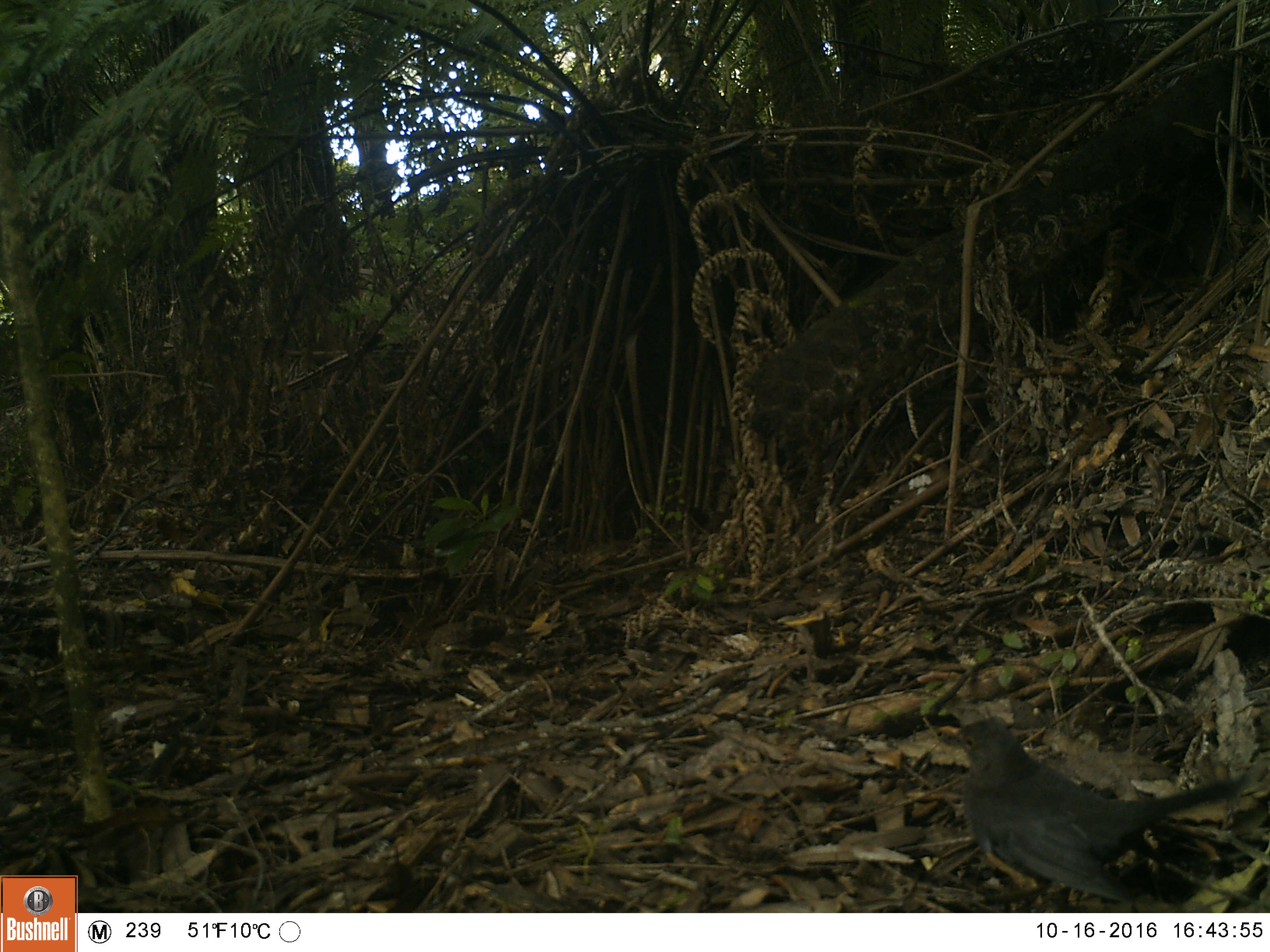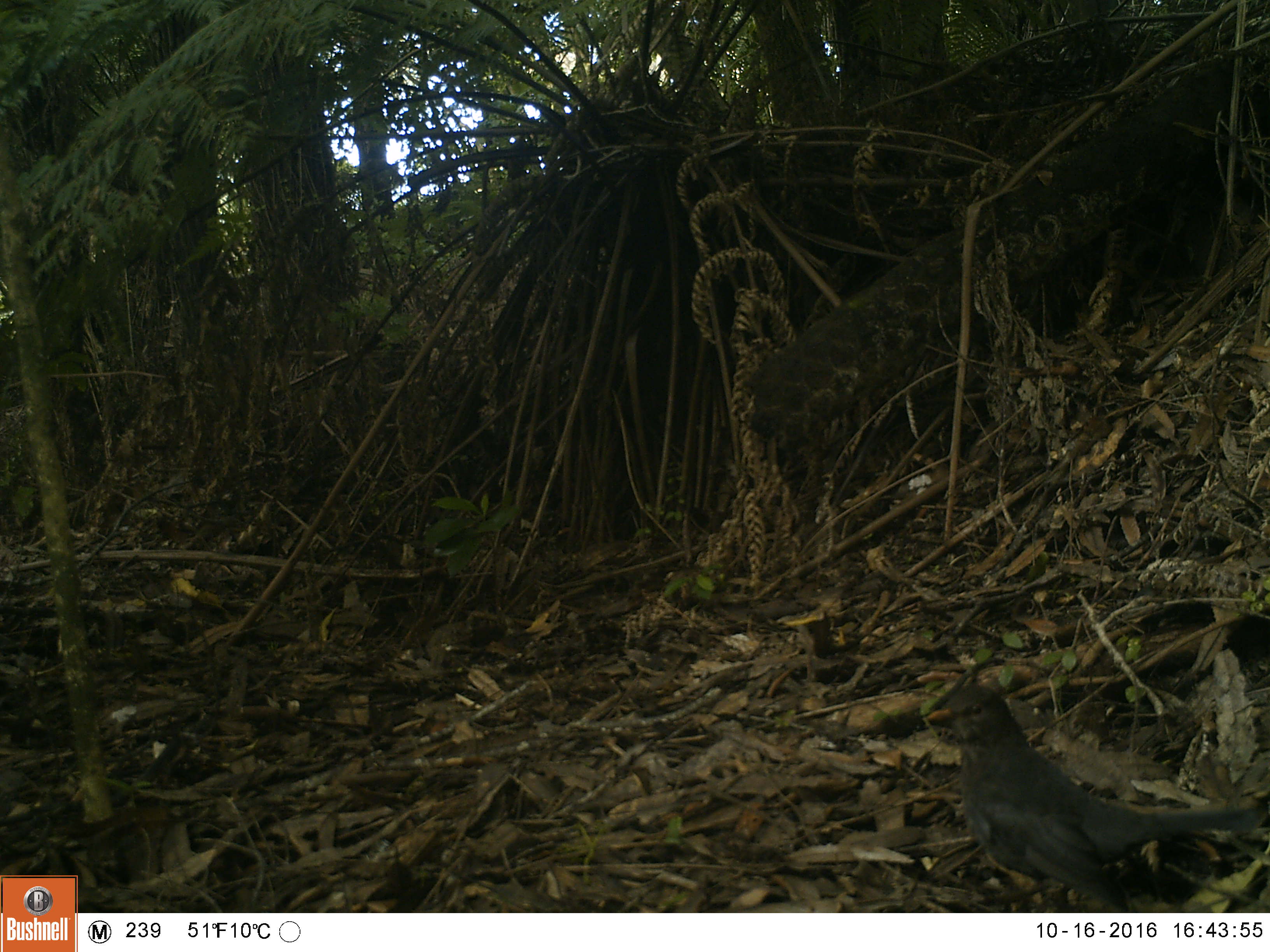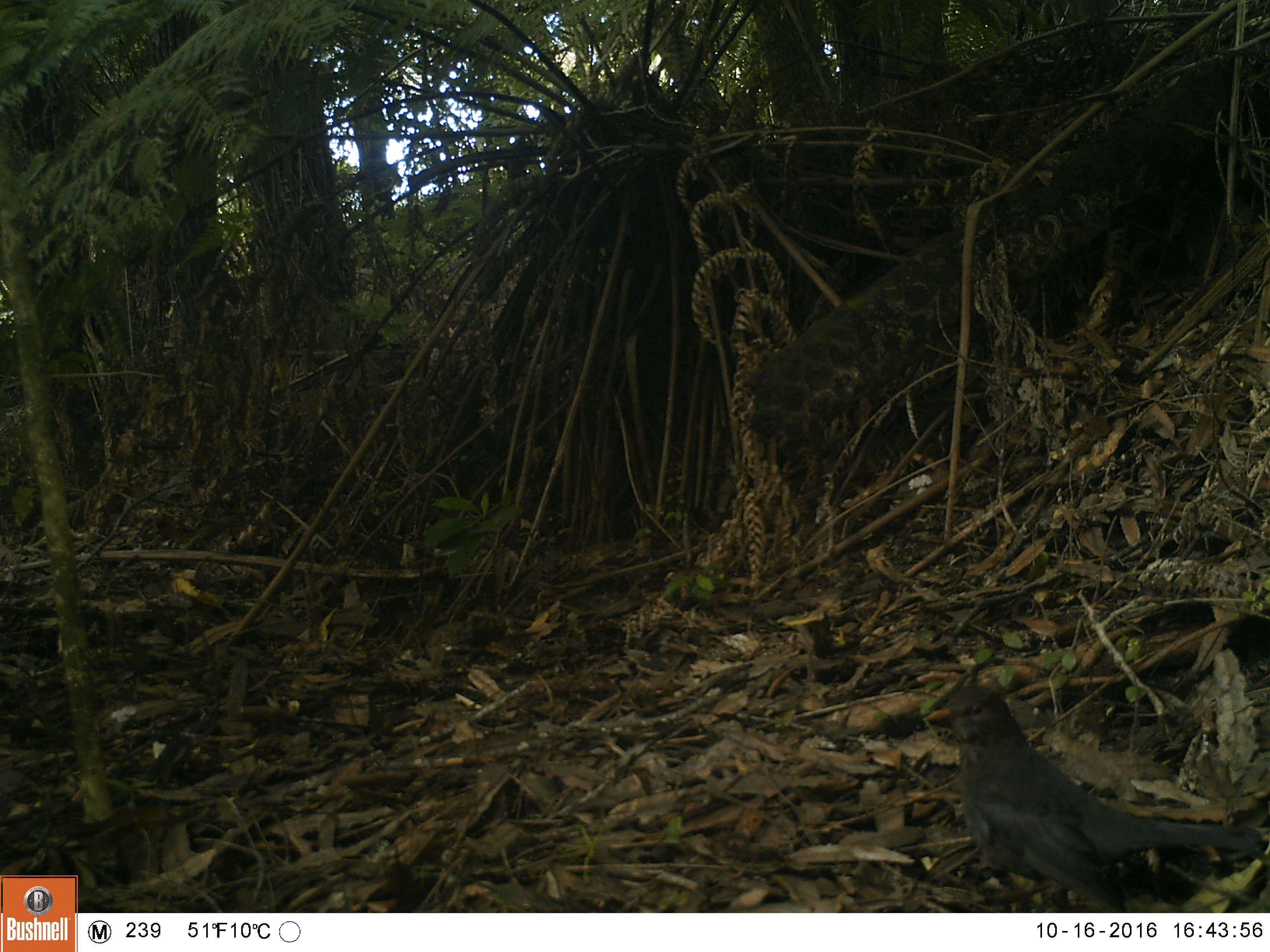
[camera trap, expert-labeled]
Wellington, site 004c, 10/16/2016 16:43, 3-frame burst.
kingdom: Animalia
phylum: Chordata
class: Aves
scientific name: Aves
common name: bird